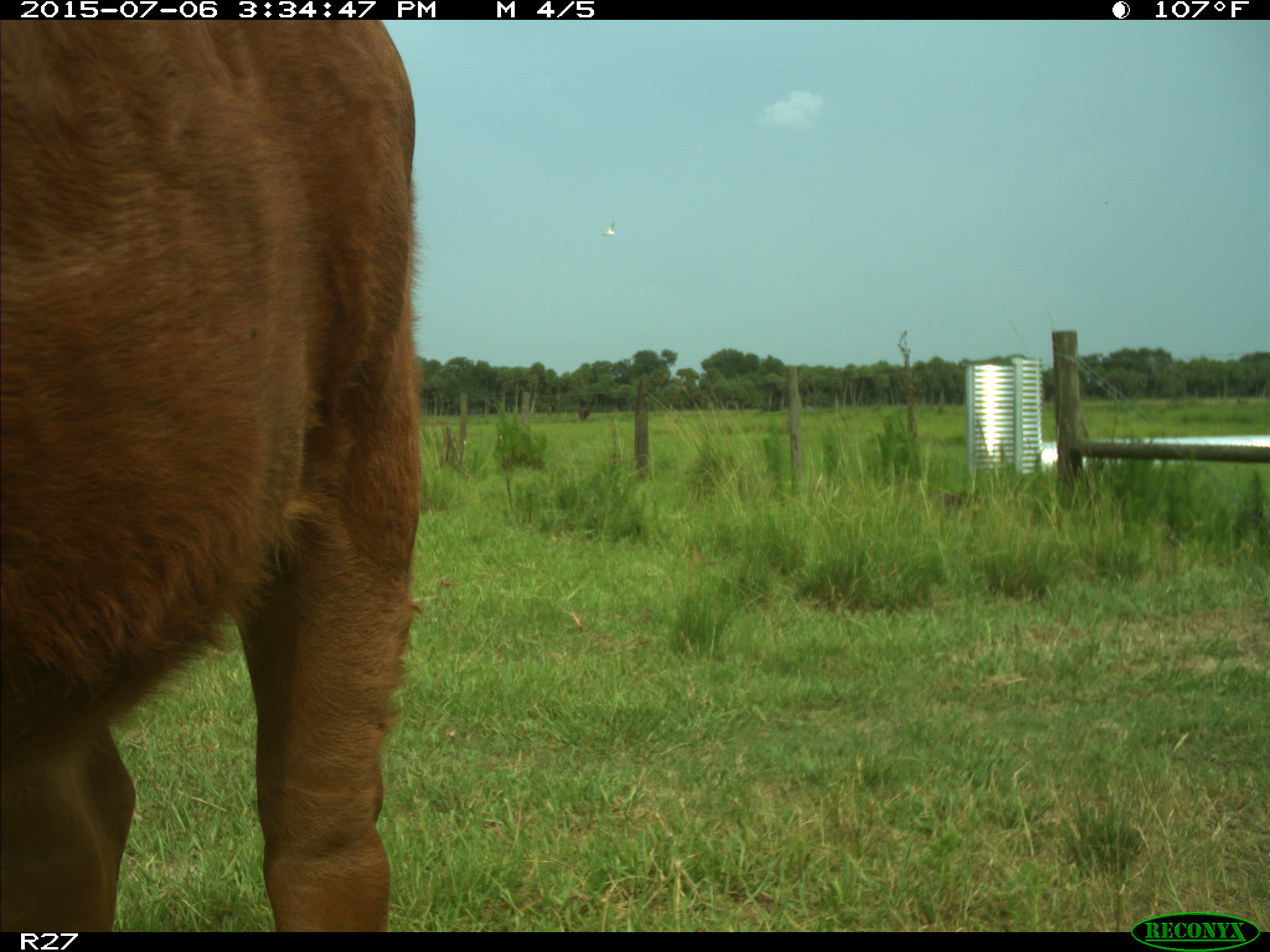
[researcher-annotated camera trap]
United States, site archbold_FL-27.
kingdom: Animalia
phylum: Chordata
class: Mammalia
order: Artiodactyla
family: Bovidae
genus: Bos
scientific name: Bos taurus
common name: domestic cow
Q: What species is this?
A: Bos taurus (domestic cow).